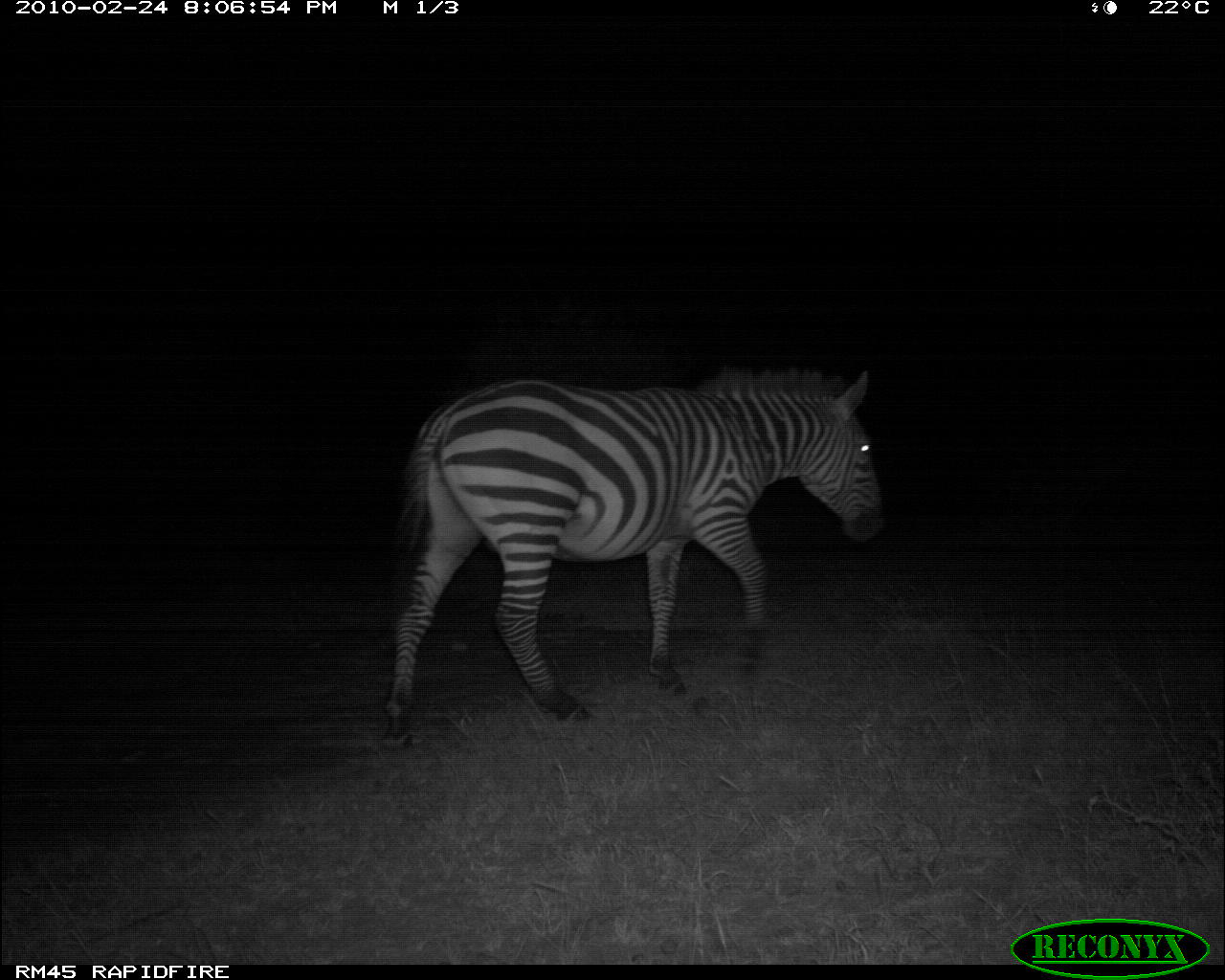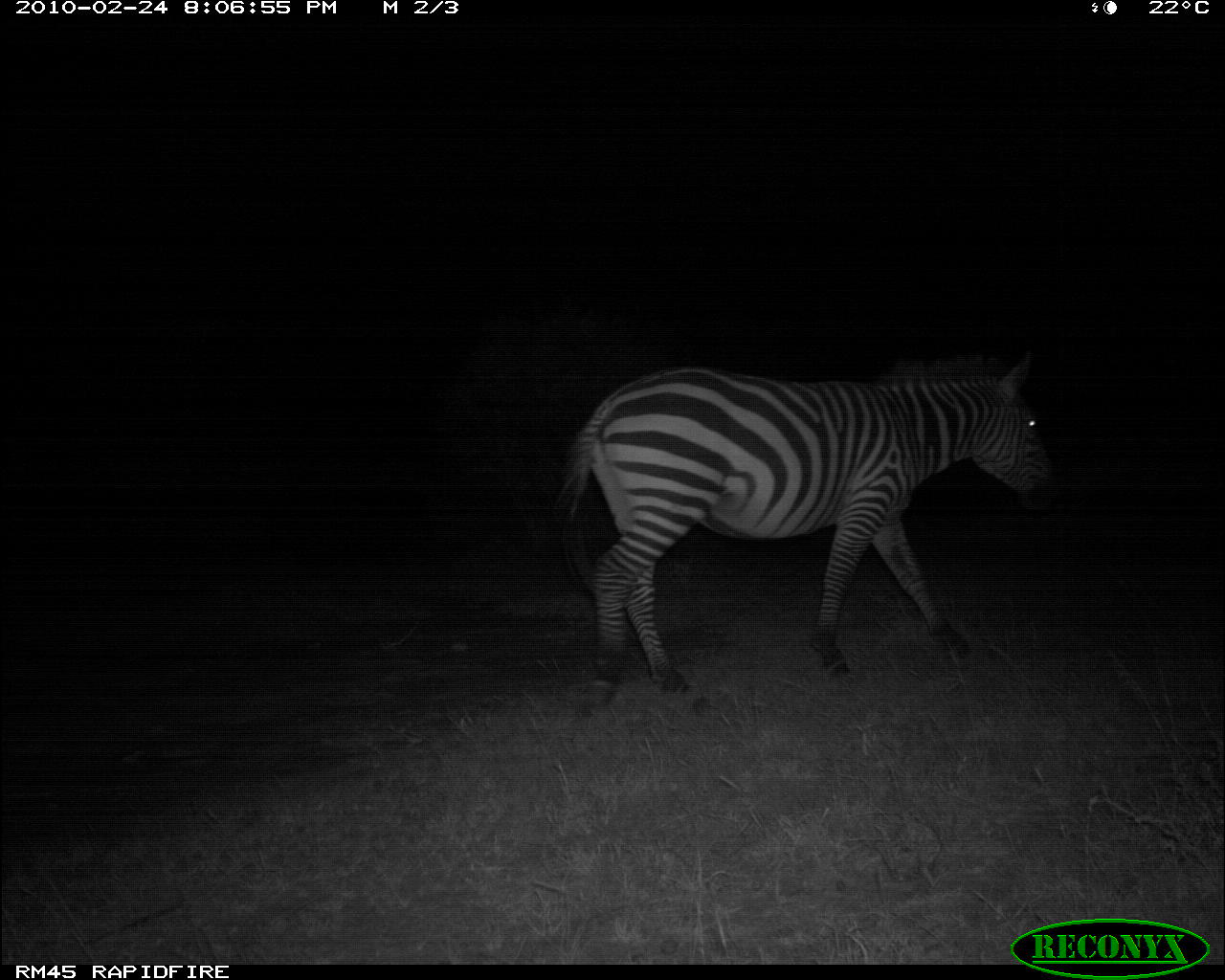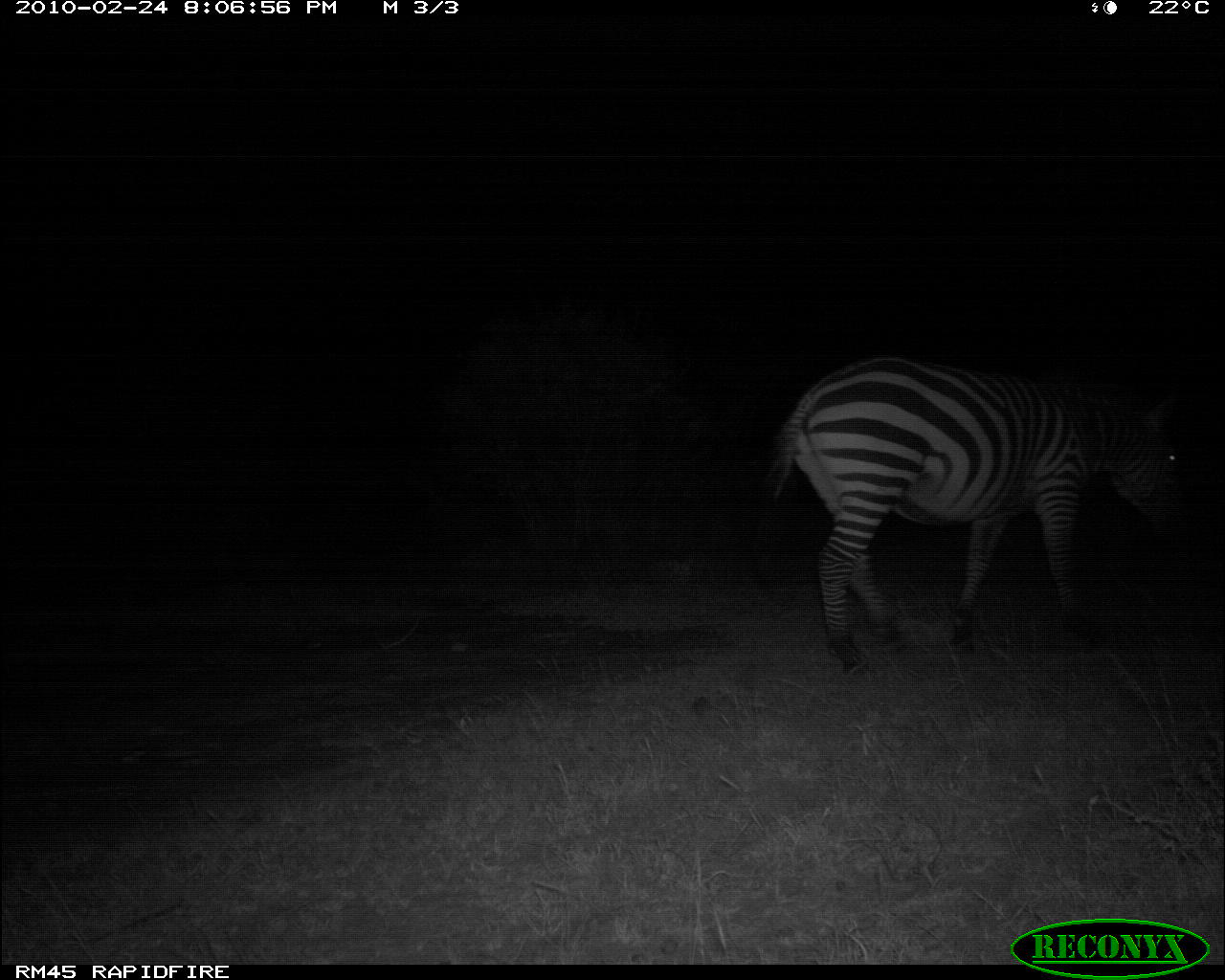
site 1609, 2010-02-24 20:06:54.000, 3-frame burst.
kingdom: Animalia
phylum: Chordata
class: Mammalia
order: Perissodactyla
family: Equidae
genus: Equus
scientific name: Equus quagga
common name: plains zebra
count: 1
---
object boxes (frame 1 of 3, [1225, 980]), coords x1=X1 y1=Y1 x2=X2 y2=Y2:
equus quagga: x1=384 y1=367 x2=884 y2=751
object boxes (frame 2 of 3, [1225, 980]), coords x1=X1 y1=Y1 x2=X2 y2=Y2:
equus quagga: x1=551 y1=347 x2=1059 y2=688